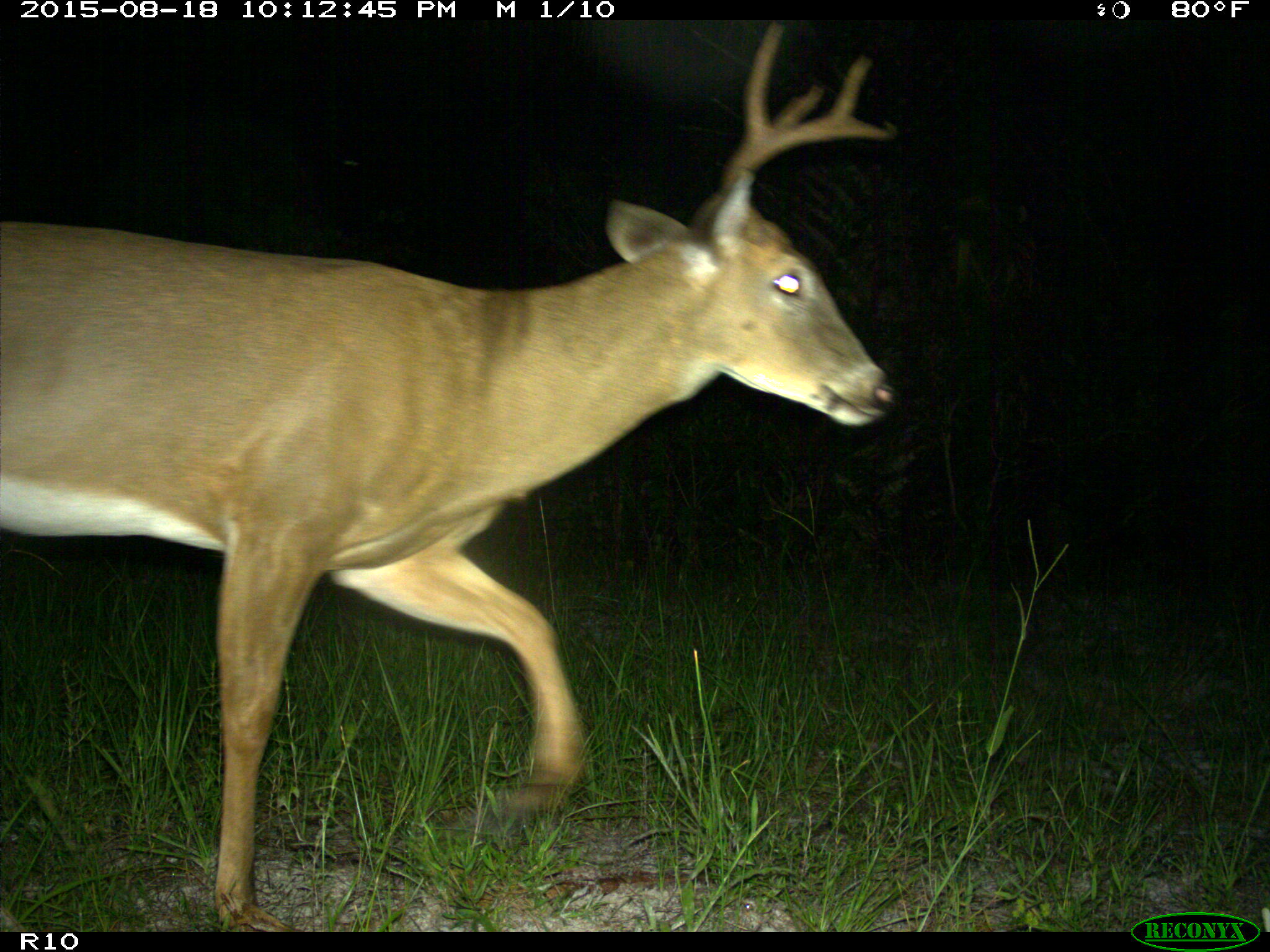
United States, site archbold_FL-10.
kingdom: Animalia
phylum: Chordata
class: Mammalia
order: Artiodactyla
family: Cervidae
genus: Odocoileus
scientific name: Odocoileus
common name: deer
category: unidentified deer